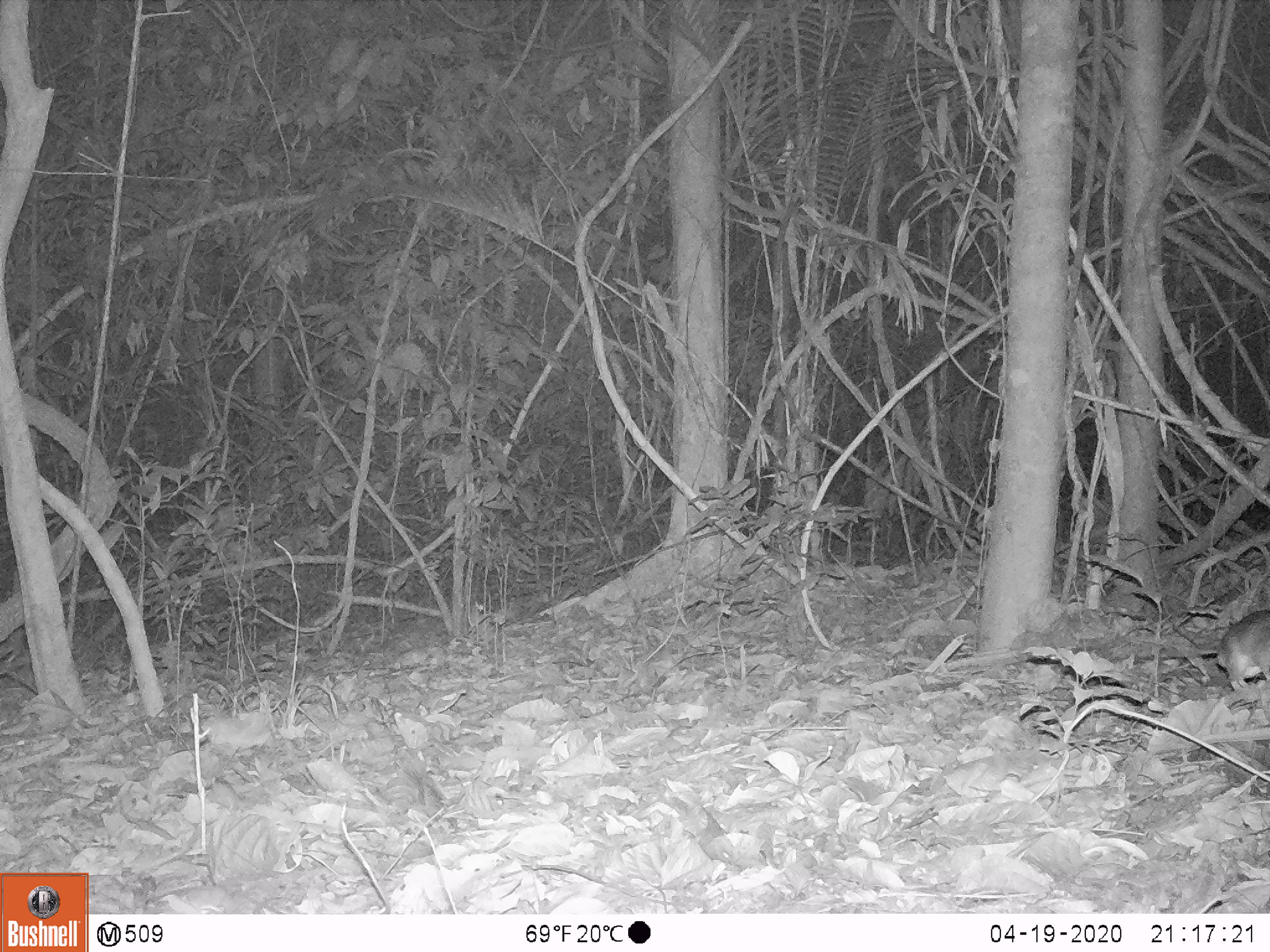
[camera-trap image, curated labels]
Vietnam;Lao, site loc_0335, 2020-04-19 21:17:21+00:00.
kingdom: Animalia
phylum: Chordata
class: Mammalia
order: Rodentia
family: Muridae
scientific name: Muridae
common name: old-world mice and rats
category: unidentified murid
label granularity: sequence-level